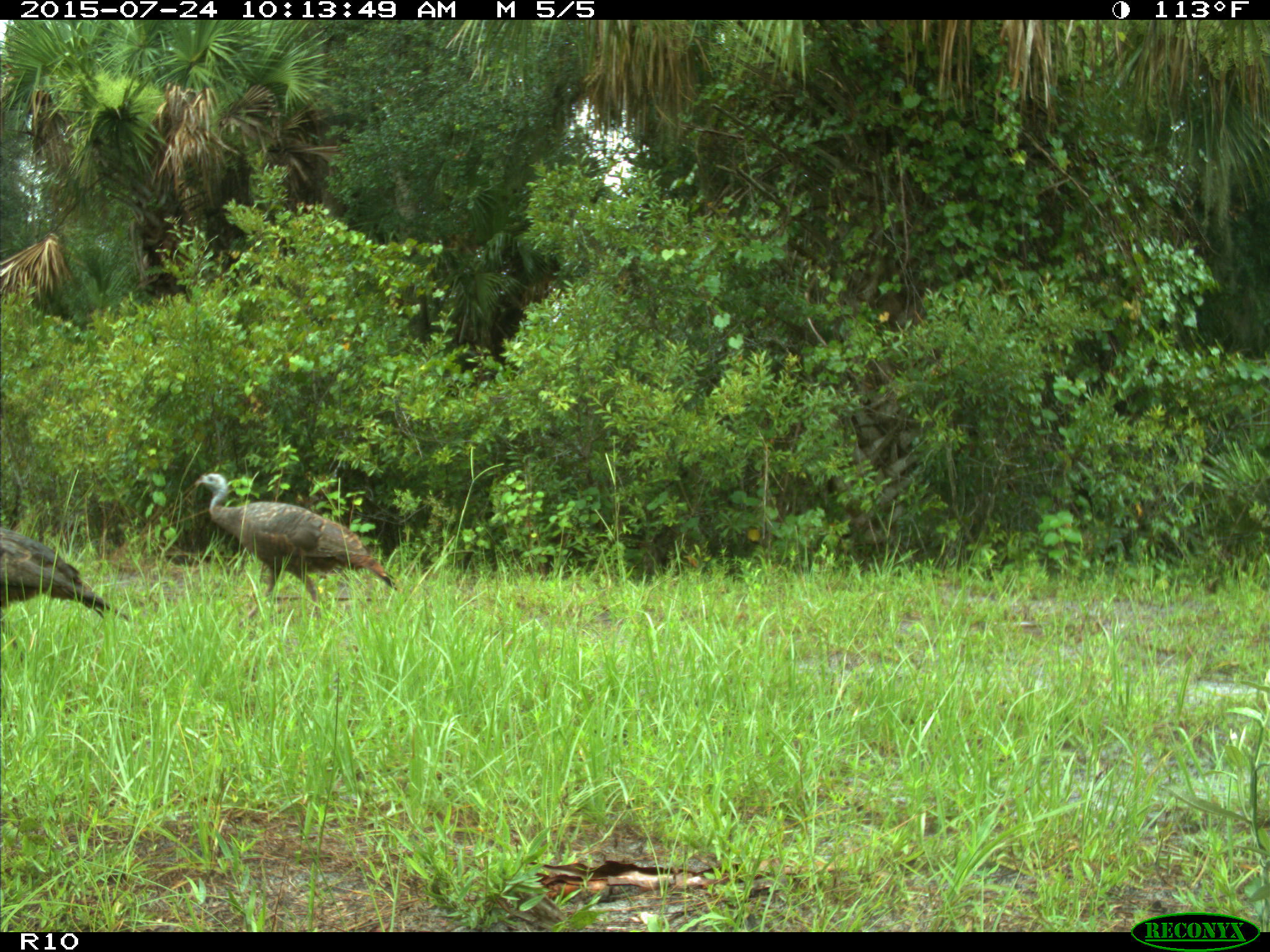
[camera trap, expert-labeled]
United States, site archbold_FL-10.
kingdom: Animalia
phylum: Chordata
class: Aves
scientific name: Aves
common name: birds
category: unidentified bird